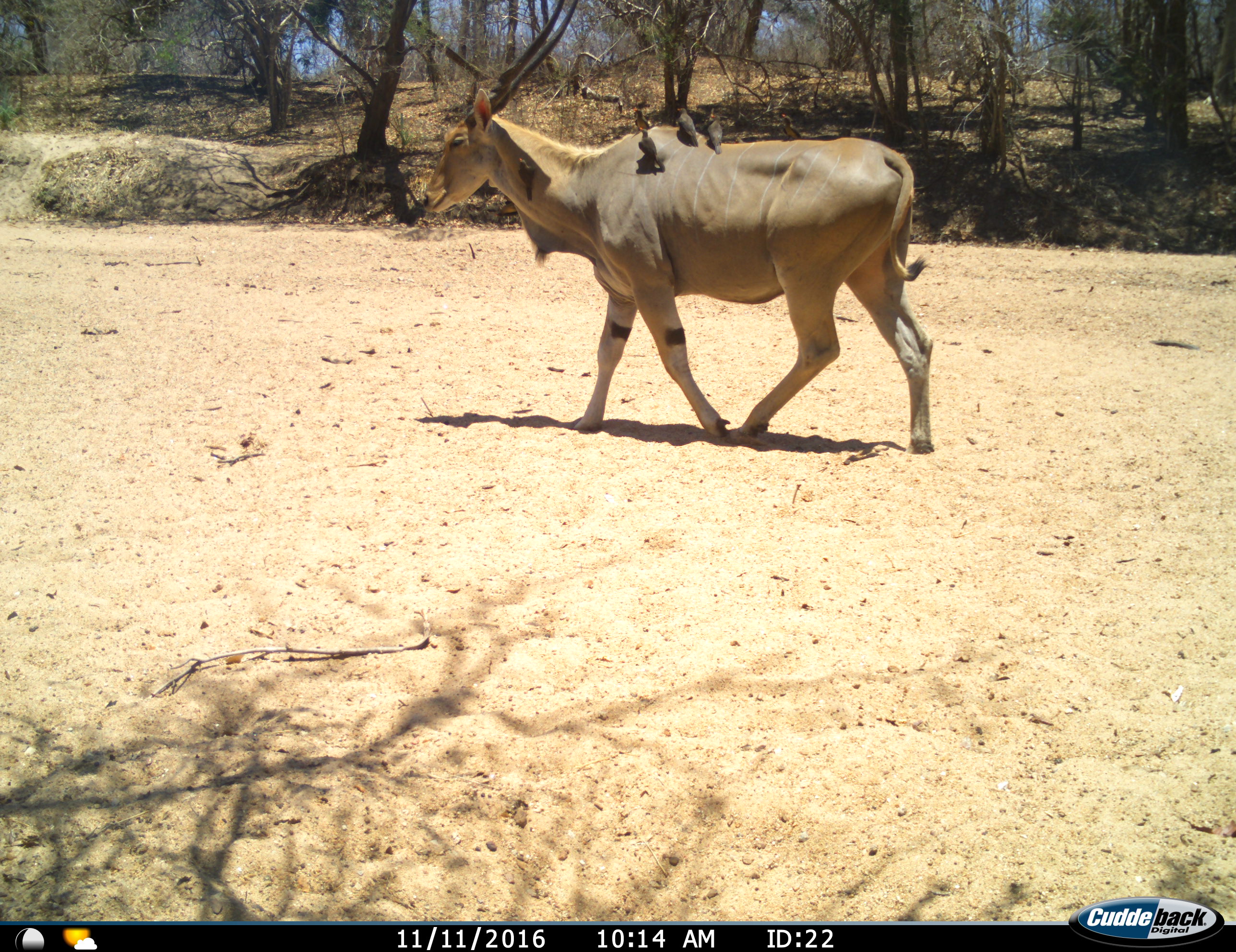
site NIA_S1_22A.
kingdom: Animalia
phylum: Chordata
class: Aves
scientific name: Aves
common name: bird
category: birdother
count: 4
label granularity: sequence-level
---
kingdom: Animalia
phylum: Chordata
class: Mammalia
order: Artiodactyla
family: Bovidae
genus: Tragelaphus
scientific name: Tragelaphus oryx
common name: eland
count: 1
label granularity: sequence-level